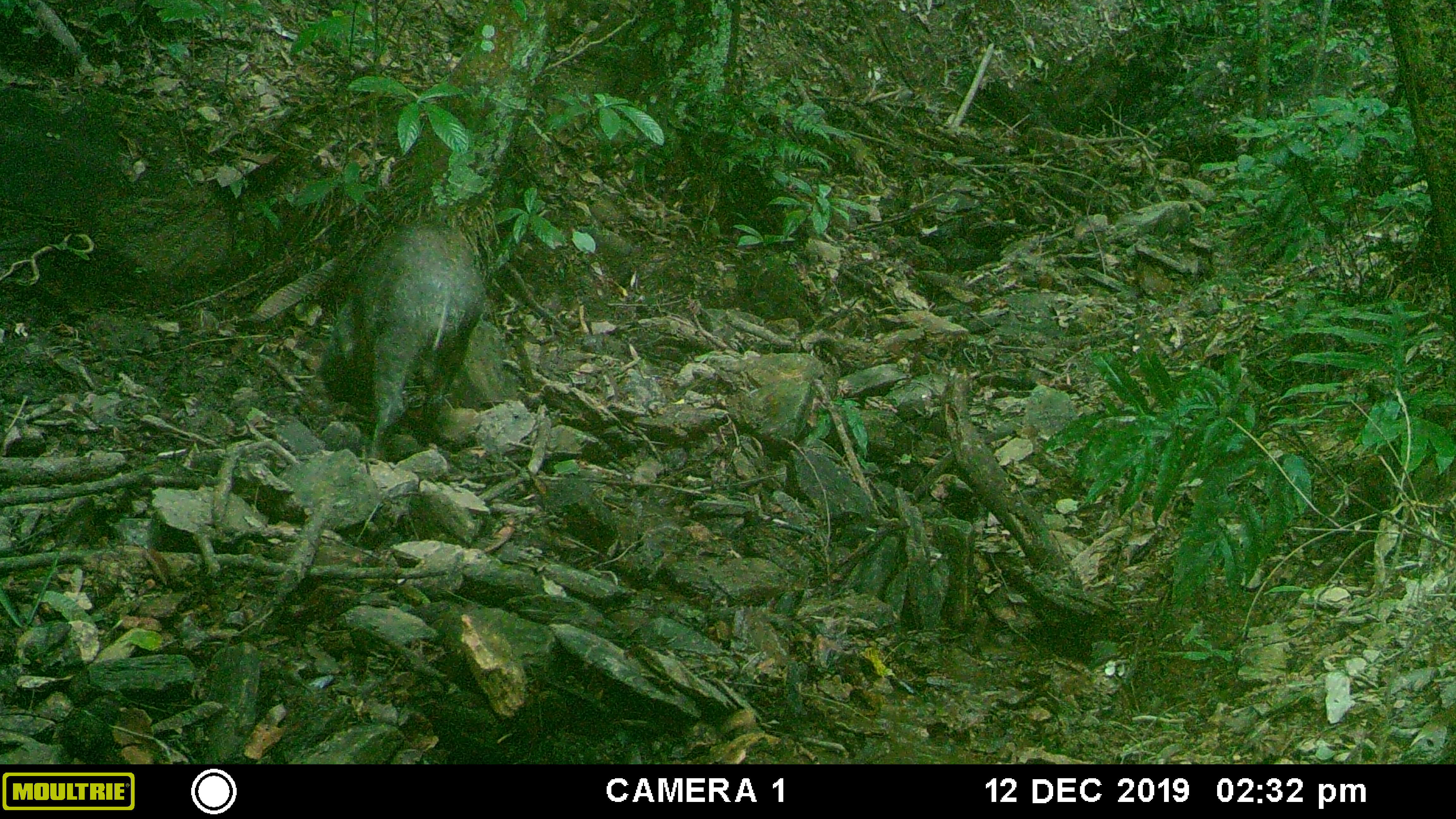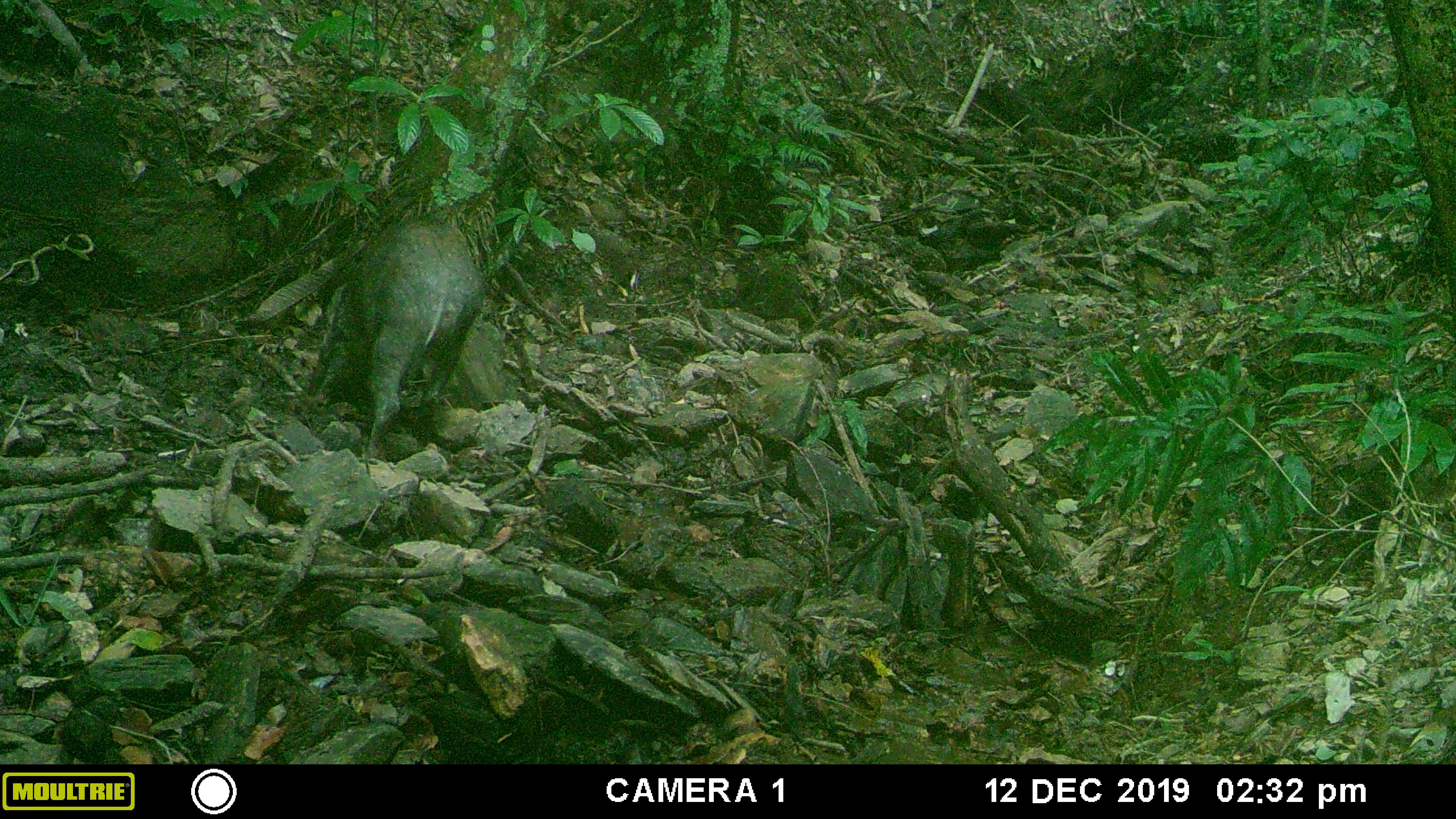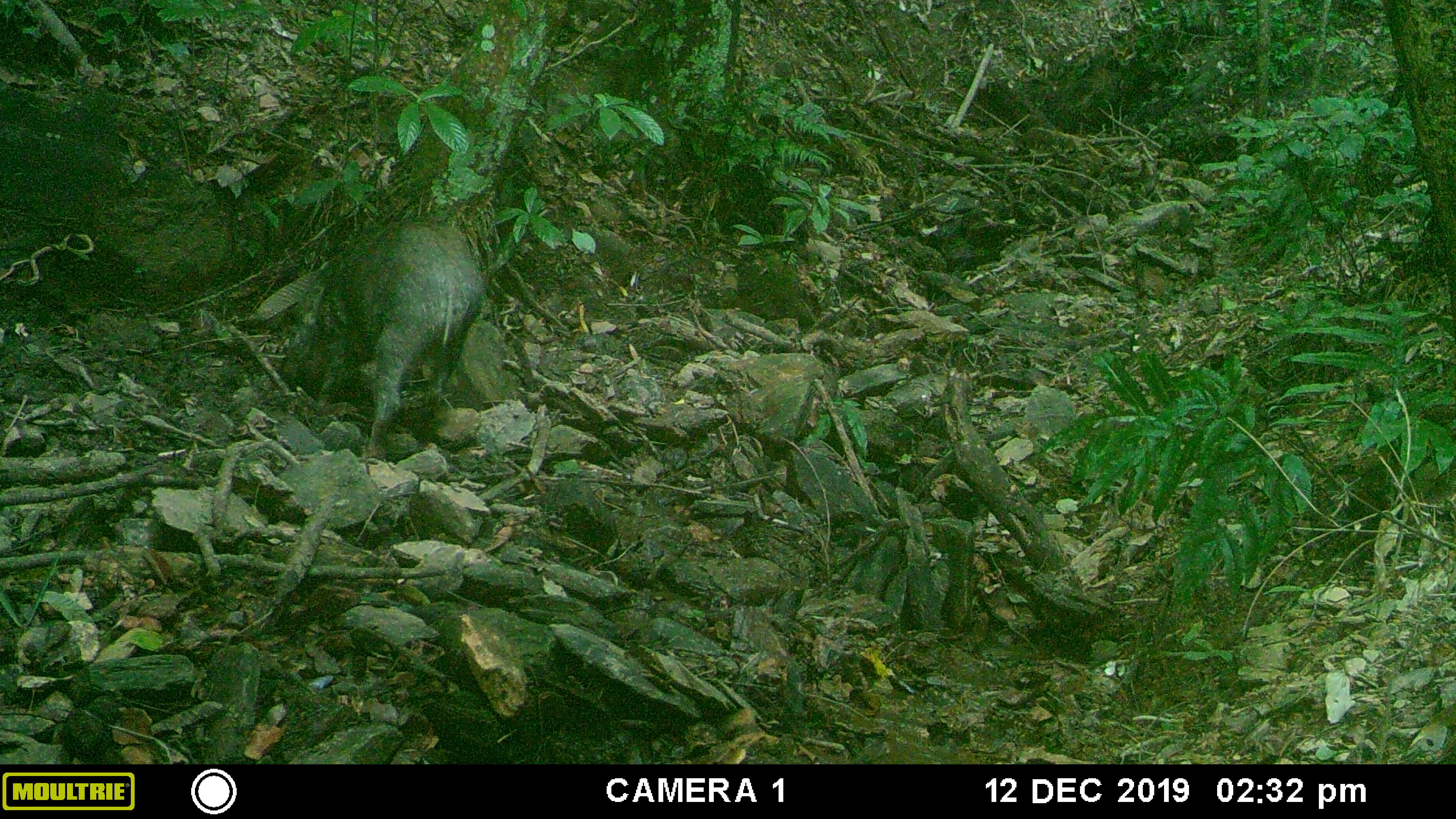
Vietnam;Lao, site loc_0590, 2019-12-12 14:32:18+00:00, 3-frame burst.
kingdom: Animalia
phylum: Chordata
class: Mammalia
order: Artiodactyla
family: Suidae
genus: Sus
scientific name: Sus scrofa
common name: eurasian wild pig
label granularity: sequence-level